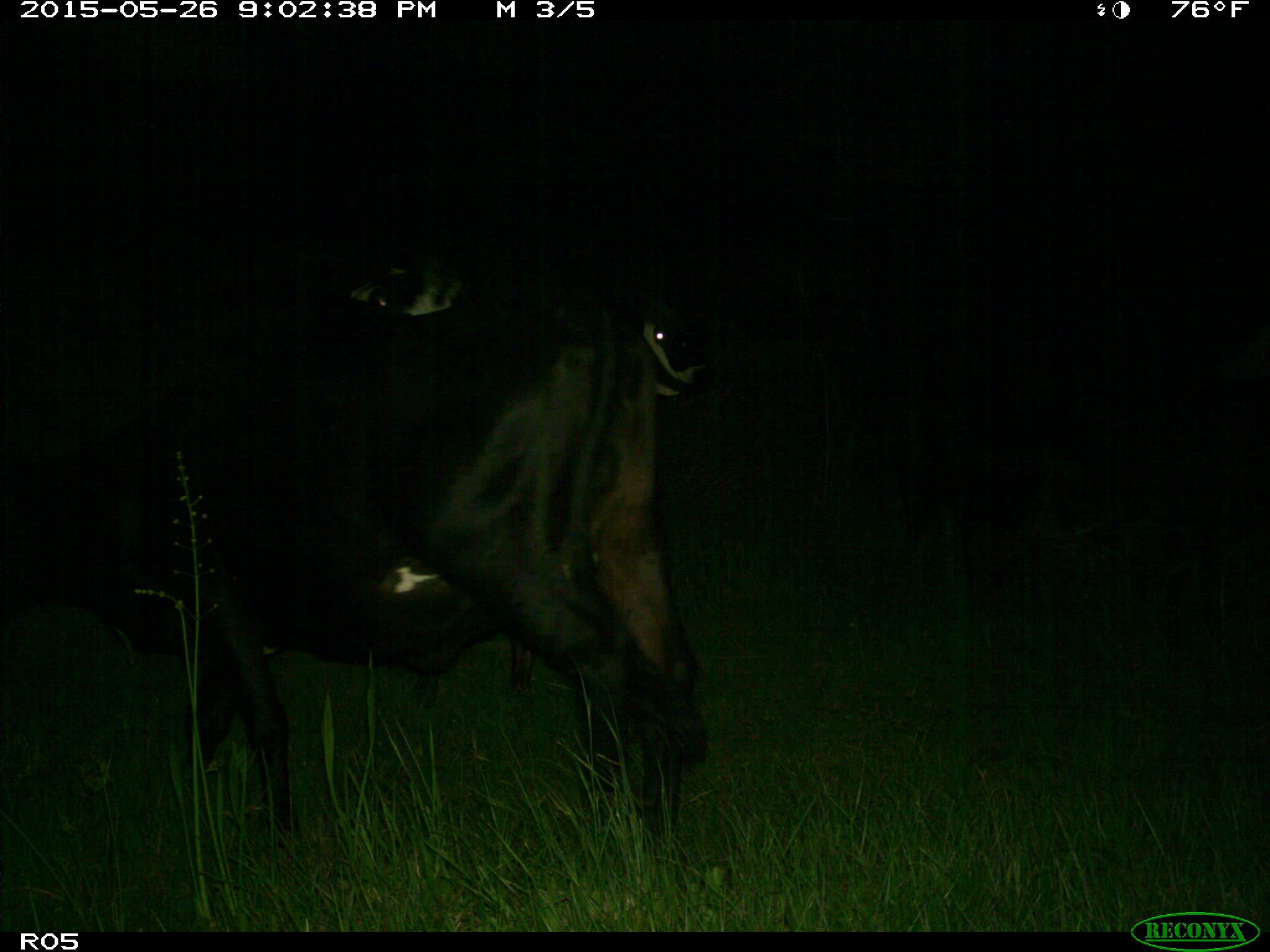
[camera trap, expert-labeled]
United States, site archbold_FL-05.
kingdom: Animalia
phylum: Chordata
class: Mammalia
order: Artiodactyla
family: Bovidae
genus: Bos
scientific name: Bos taurus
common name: domestic cow